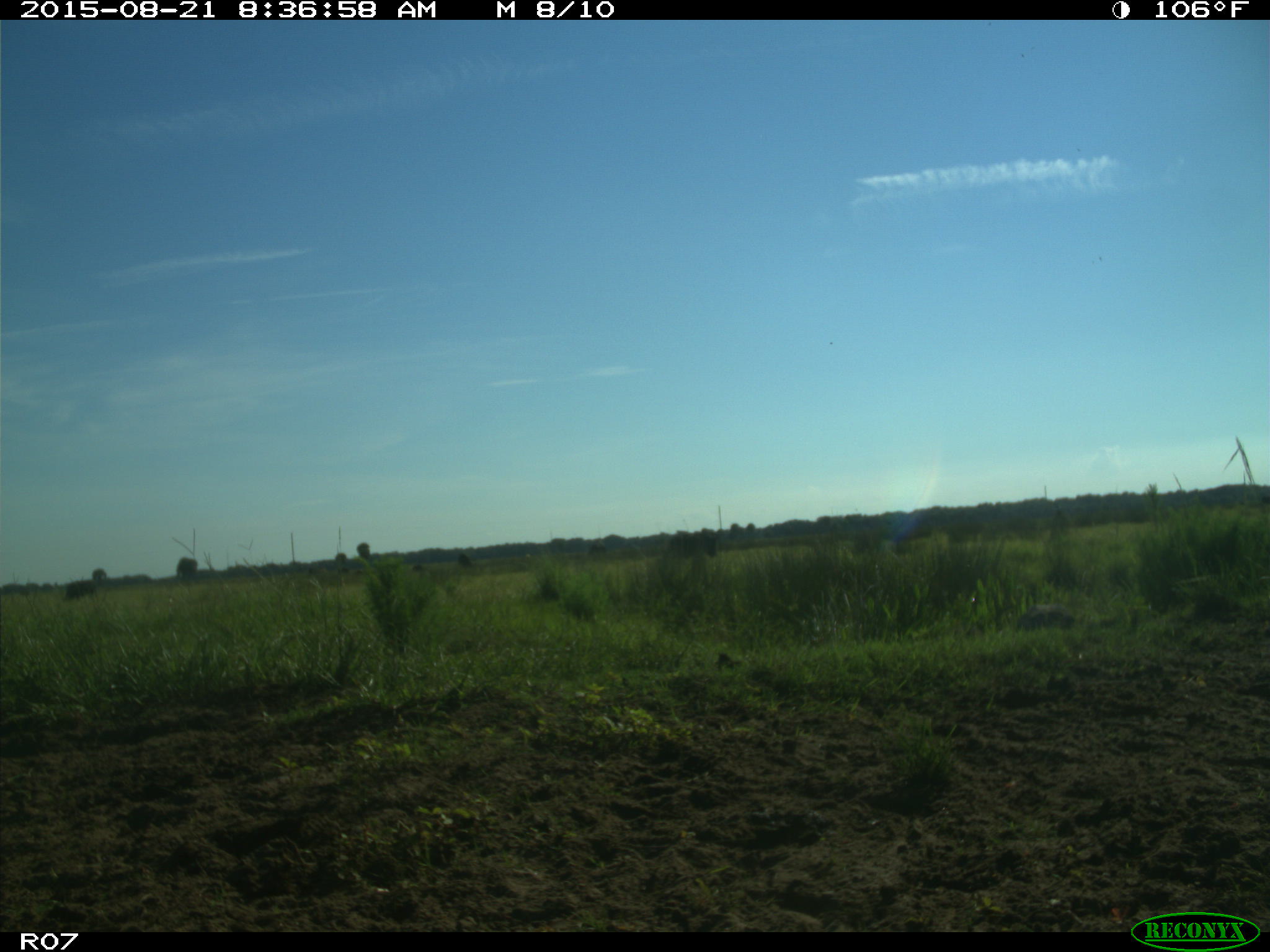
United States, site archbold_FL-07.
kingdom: Animalia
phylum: Chordata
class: Mammalia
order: Artiodactyla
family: Bovidae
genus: Bos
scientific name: Bos taurus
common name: domestic cow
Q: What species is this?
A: Bos taurus (domestic cow).